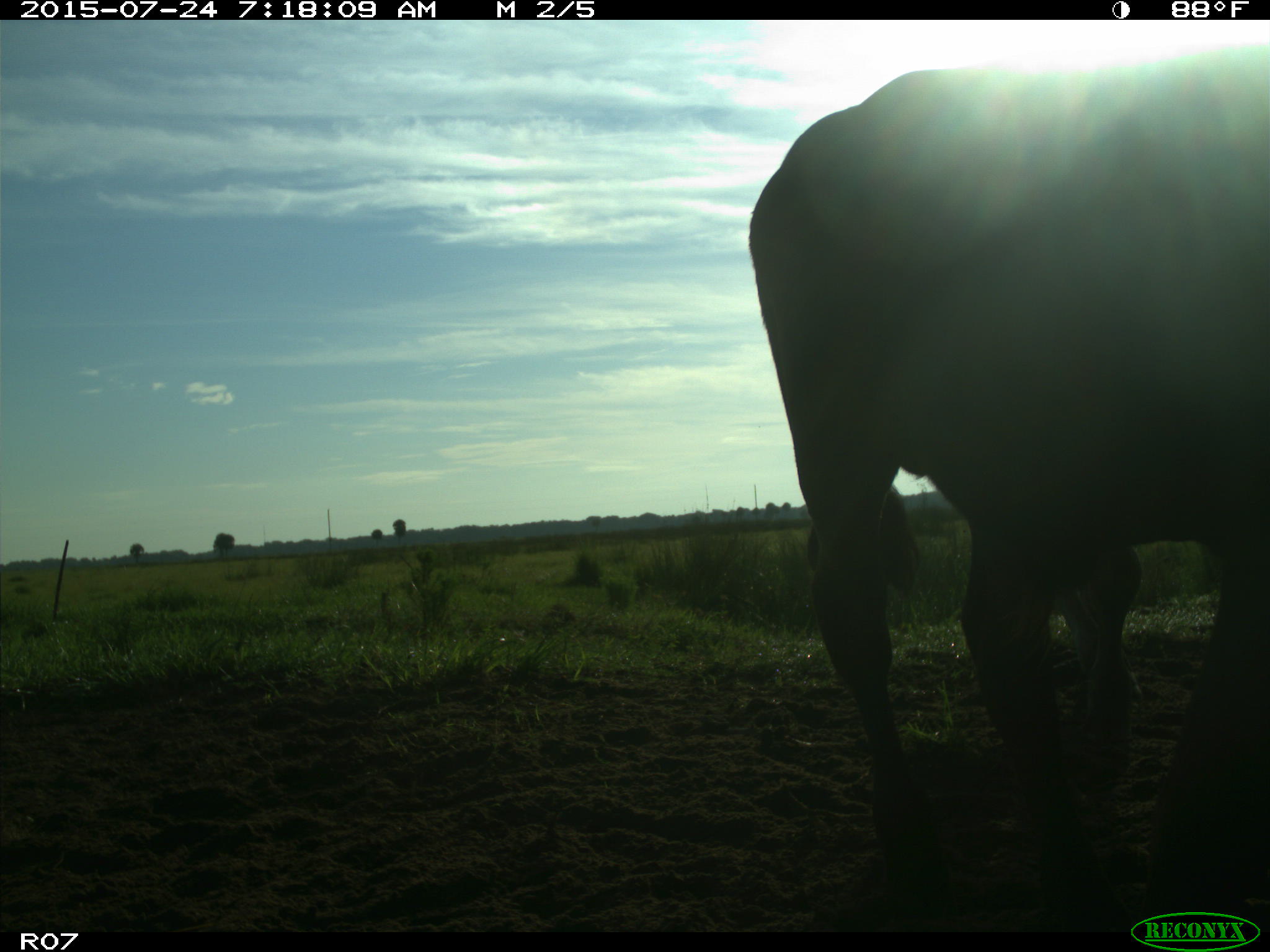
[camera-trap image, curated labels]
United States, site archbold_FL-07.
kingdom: Animalia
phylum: Chordata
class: Mammalia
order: Artiodactyla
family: Bovidae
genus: Bos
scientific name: Bos taurus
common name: domestic cow